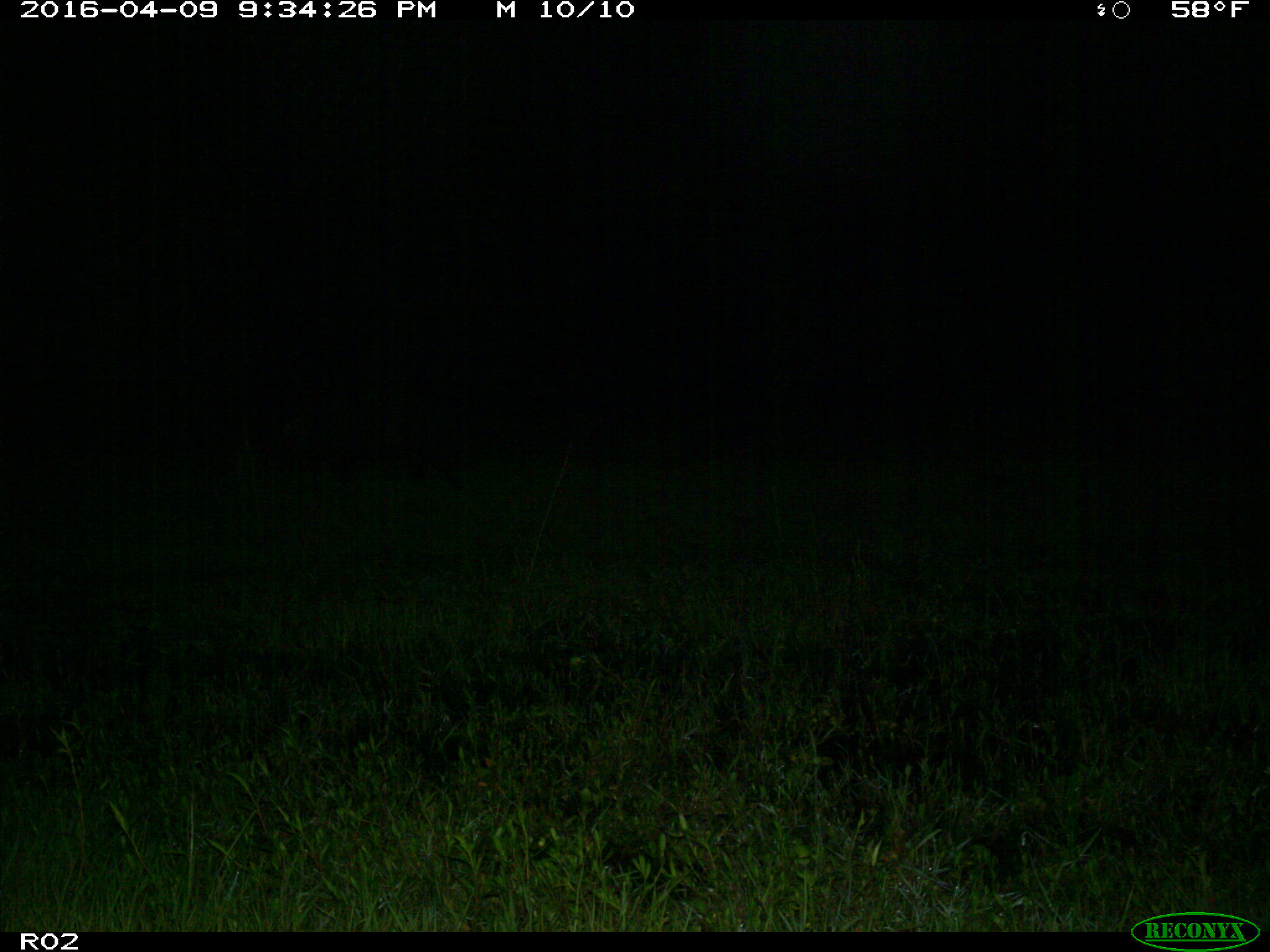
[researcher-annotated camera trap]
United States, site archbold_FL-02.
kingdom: Animalia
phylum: Chordata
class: Mammalia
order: Artiodactyla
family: Suidae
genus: Sus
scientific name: Sus scrofa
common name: wild boar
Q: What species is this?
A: Sus scrofa (wild boar).